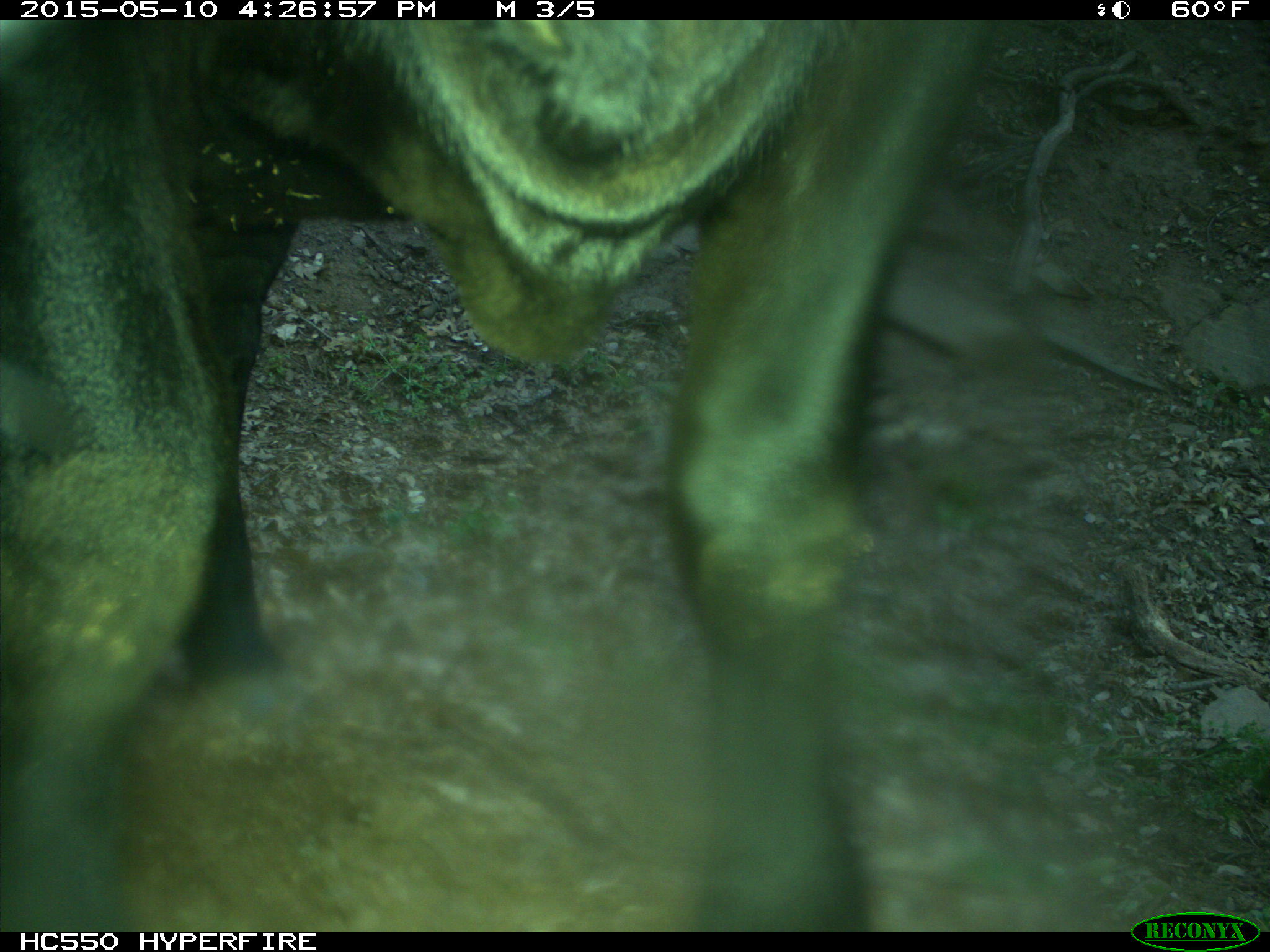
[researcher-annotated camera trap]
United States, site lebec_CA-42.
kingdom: Animalia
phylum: Chordata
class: Mammalia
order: Artiodactyla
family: Bovidae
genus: Bos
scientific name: Bos taurus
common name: domestic cow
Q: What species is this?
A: Bos taurus (domestic cow).